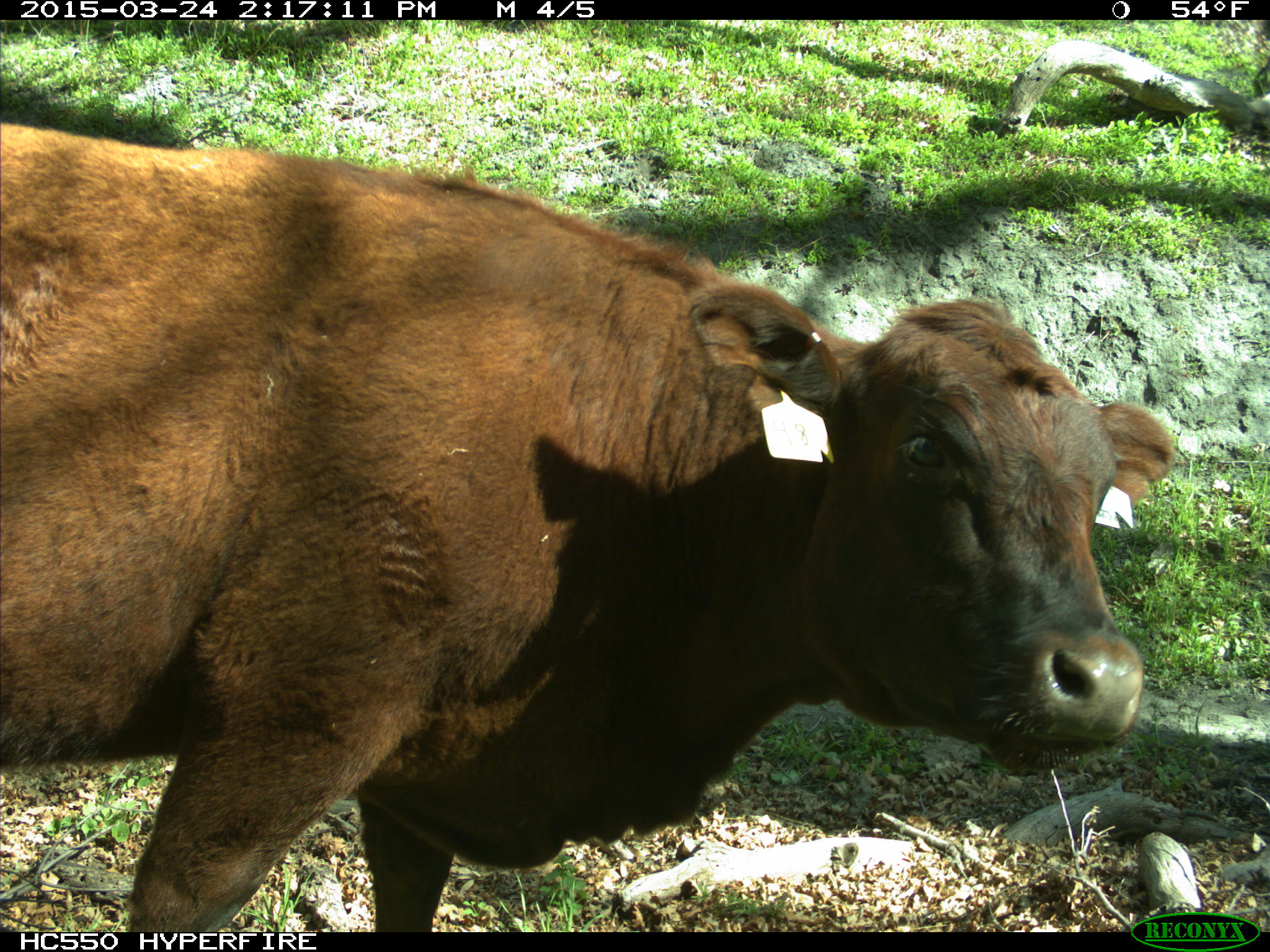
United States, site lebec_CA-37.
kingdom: Animalia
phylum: Chordata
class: Mammalia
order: Artiodactyla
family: Bovidae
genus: Bos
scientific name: Bos taurus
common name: domestic cow